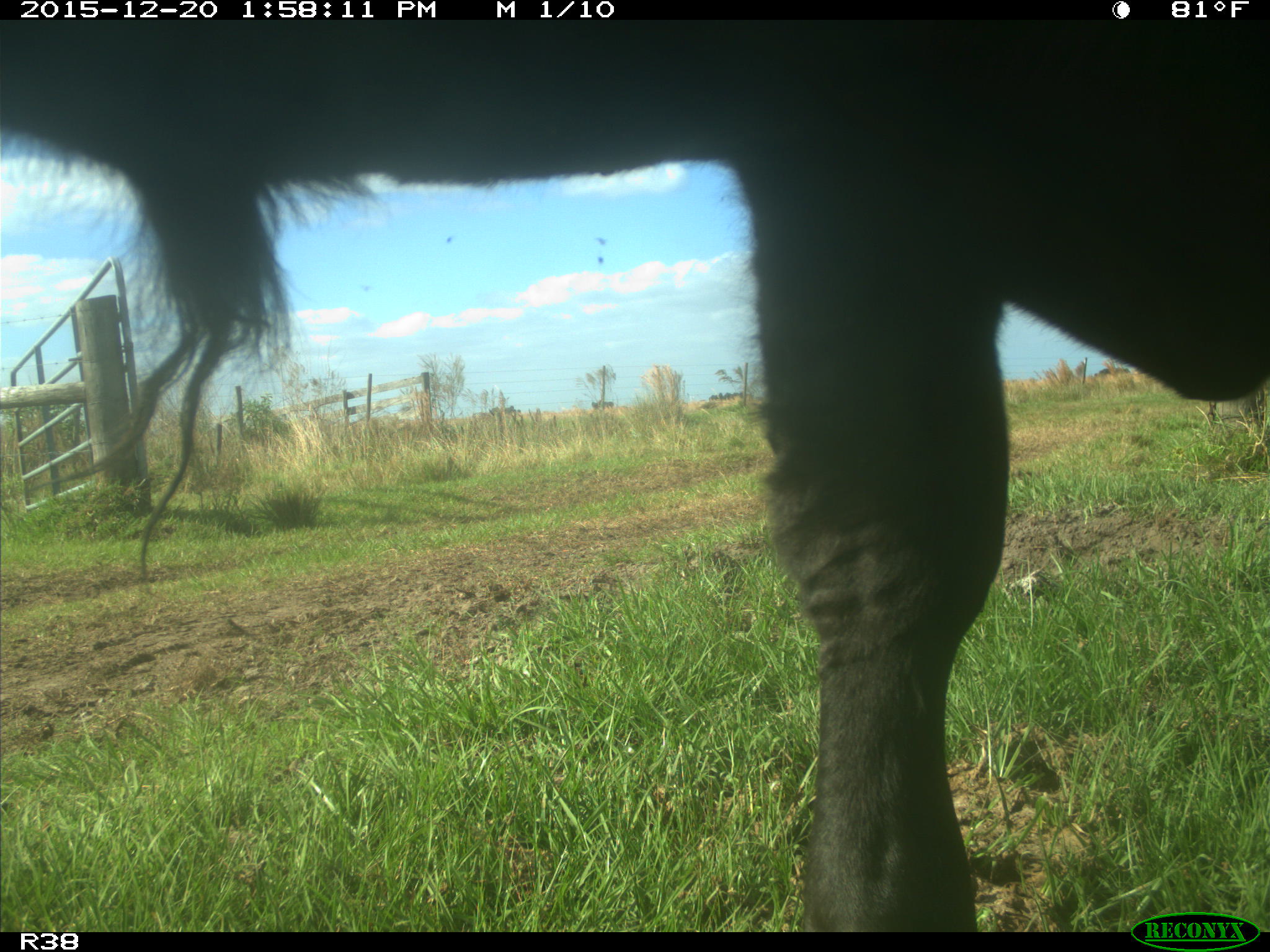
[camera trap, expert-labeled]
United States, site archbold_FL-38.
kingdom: Animalia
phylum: Chordata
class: Mammalia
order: Artiodactyla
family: Bovidae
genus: Bos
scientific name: Bos taurus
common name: domestic cow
Bos taurus (domestic cow).